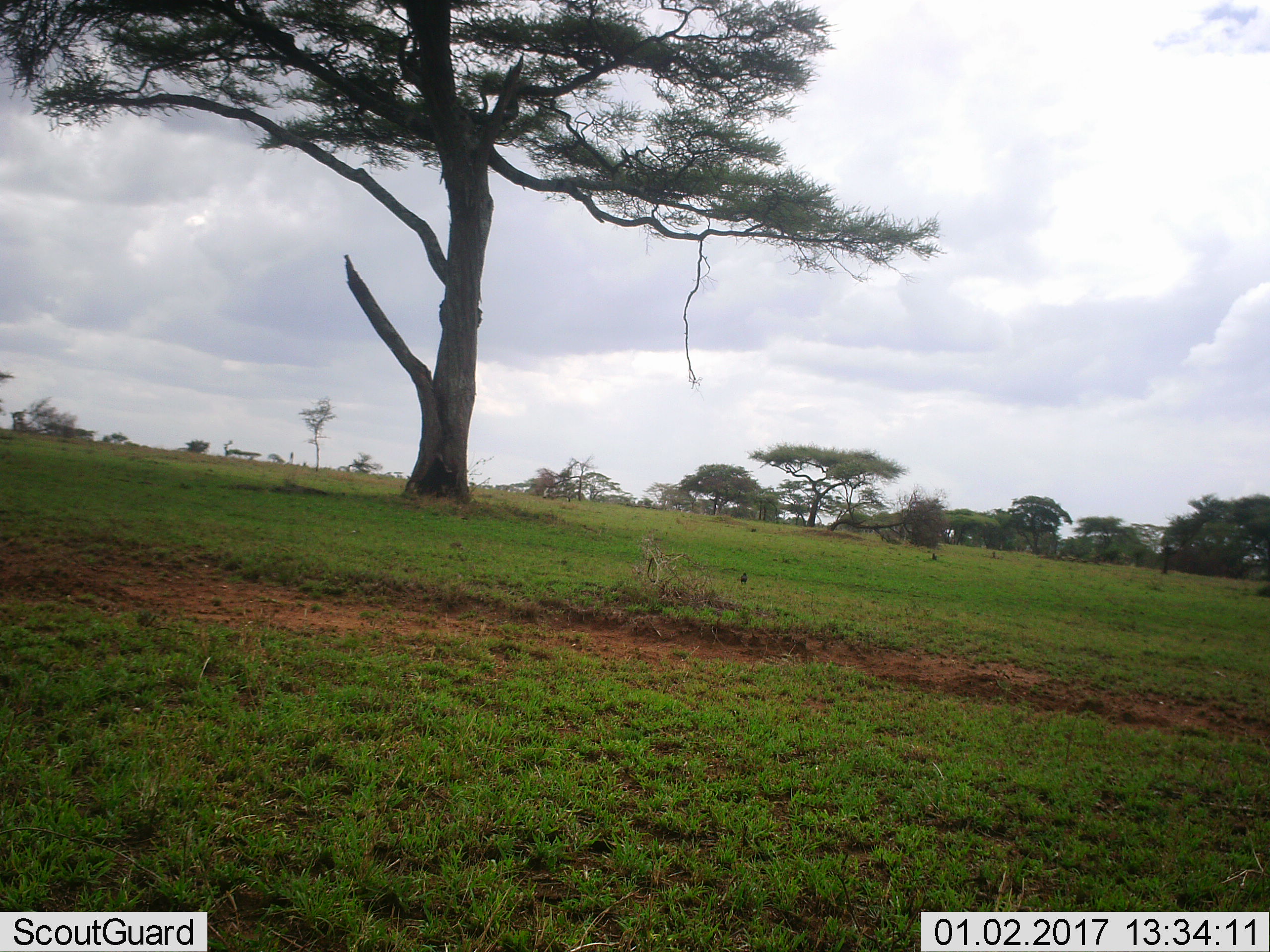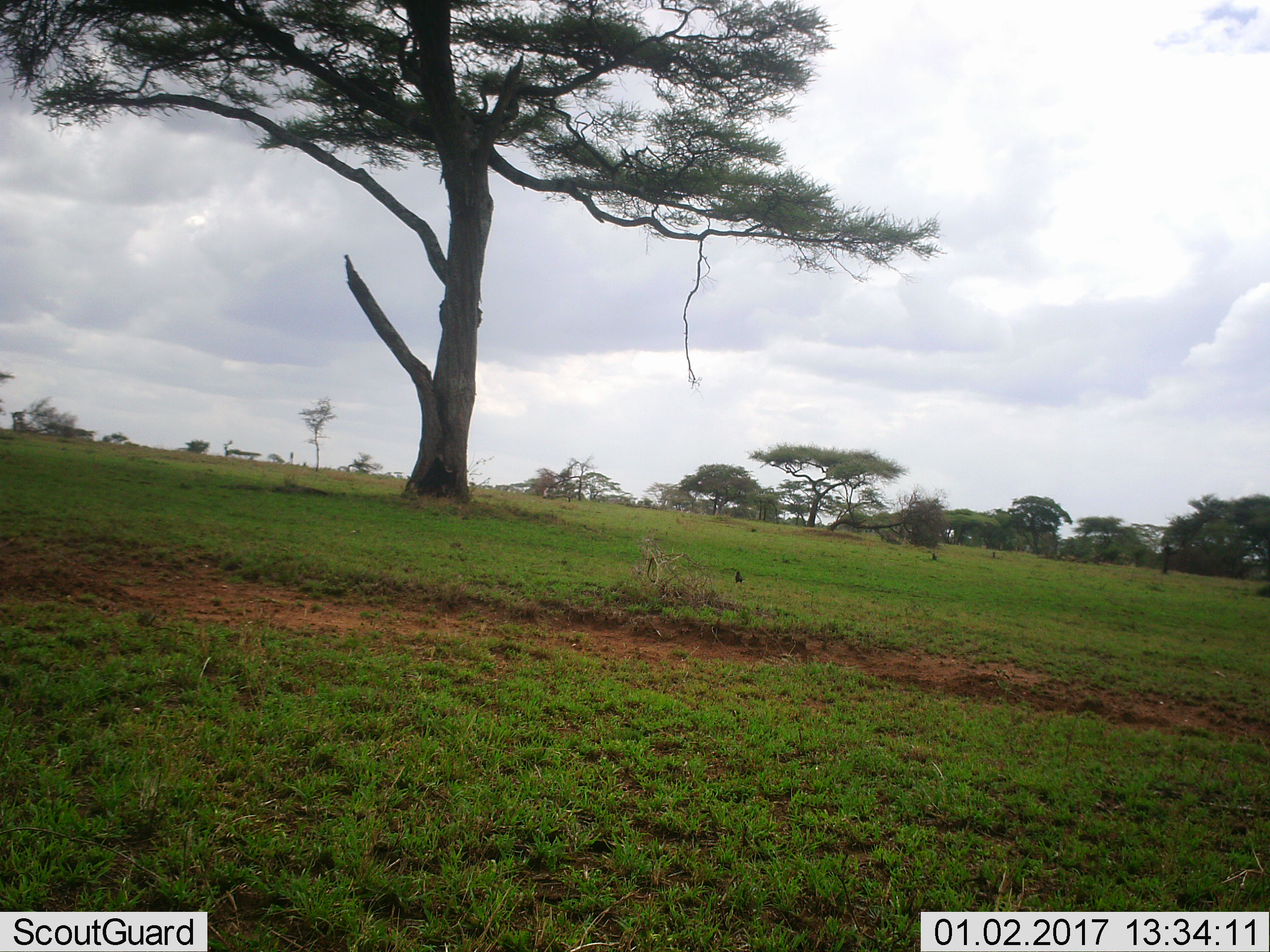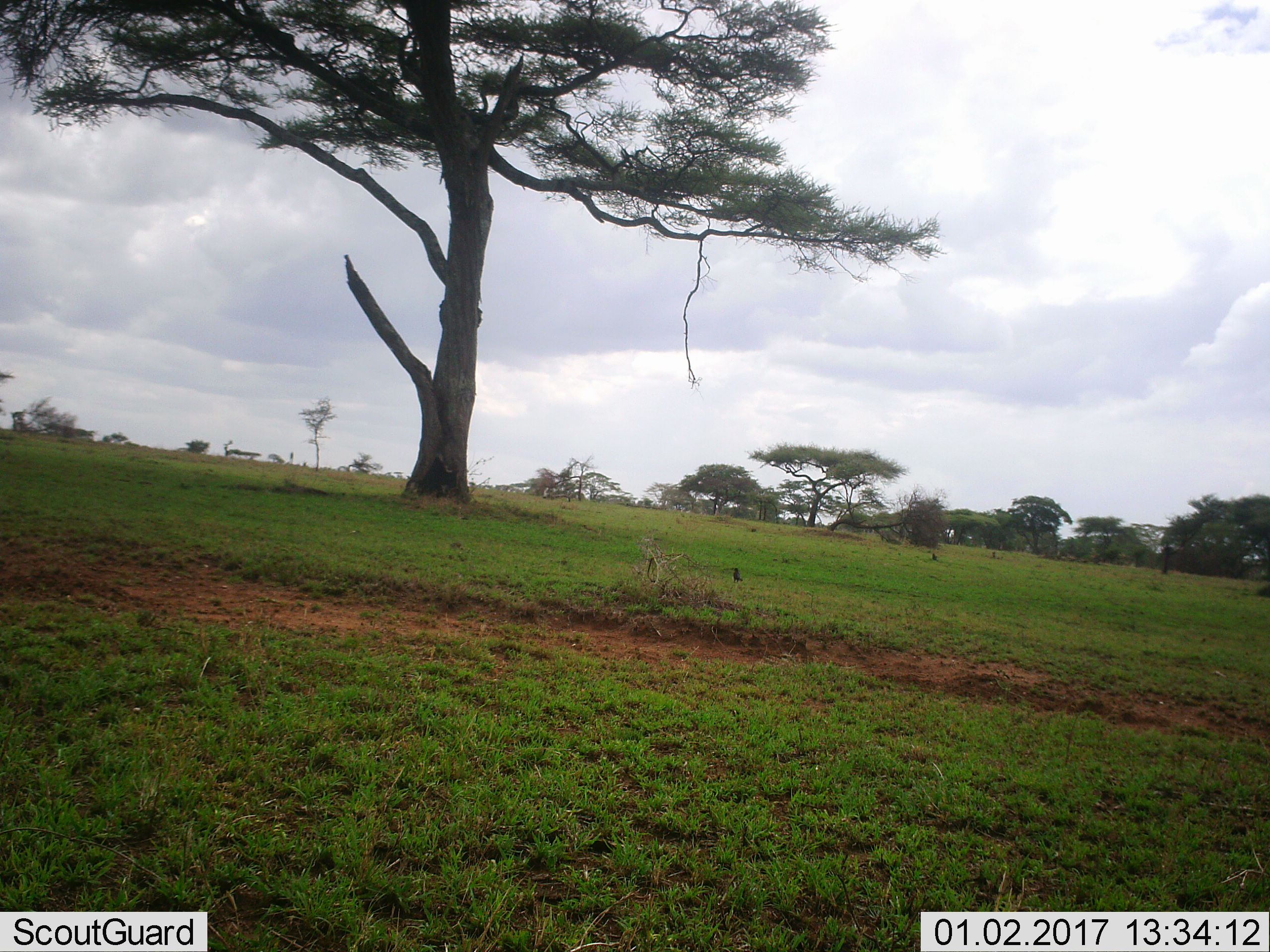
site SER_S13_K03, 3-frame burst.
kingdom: Animalia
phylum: Chordata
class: Aves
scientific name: Aves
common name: bird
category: birdother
Birdother (bird) (Aves), count 1. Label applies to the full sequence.